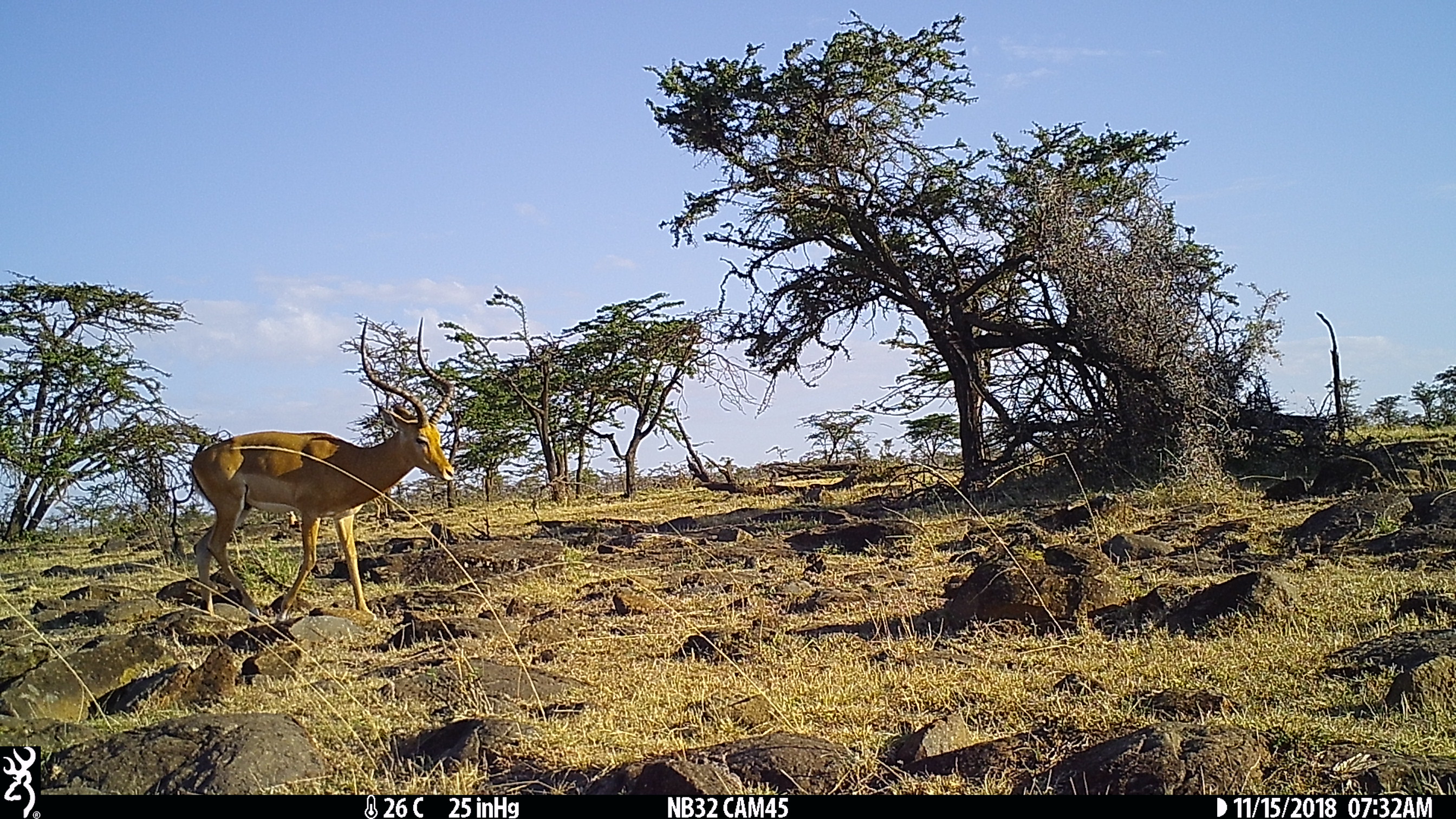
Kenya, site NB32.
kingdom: Animalia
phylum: Chordata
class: Mammalia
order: Artiodactyla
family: Bovidae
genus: Aepyceros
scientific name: Aepyceros melampus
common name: impala